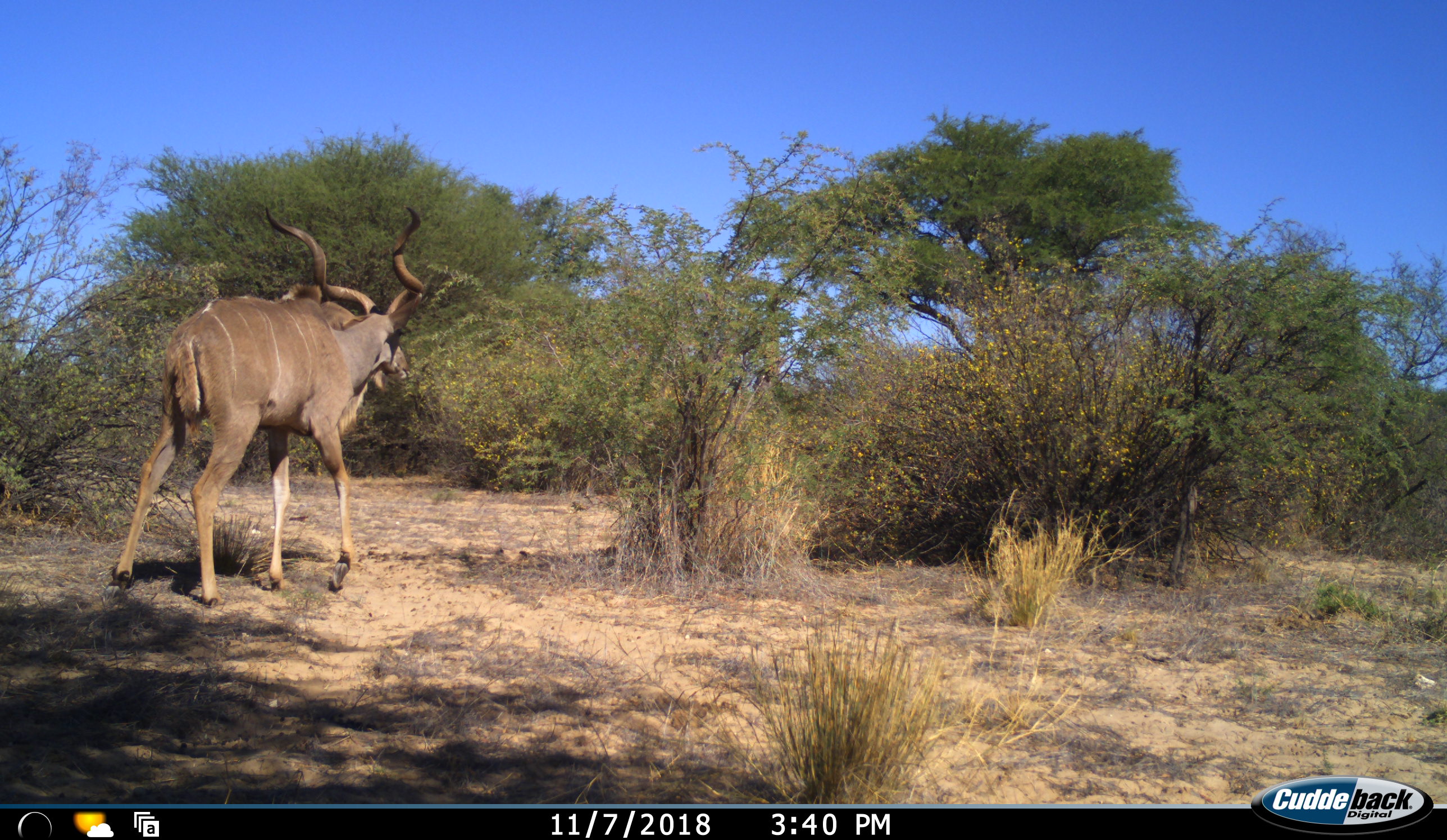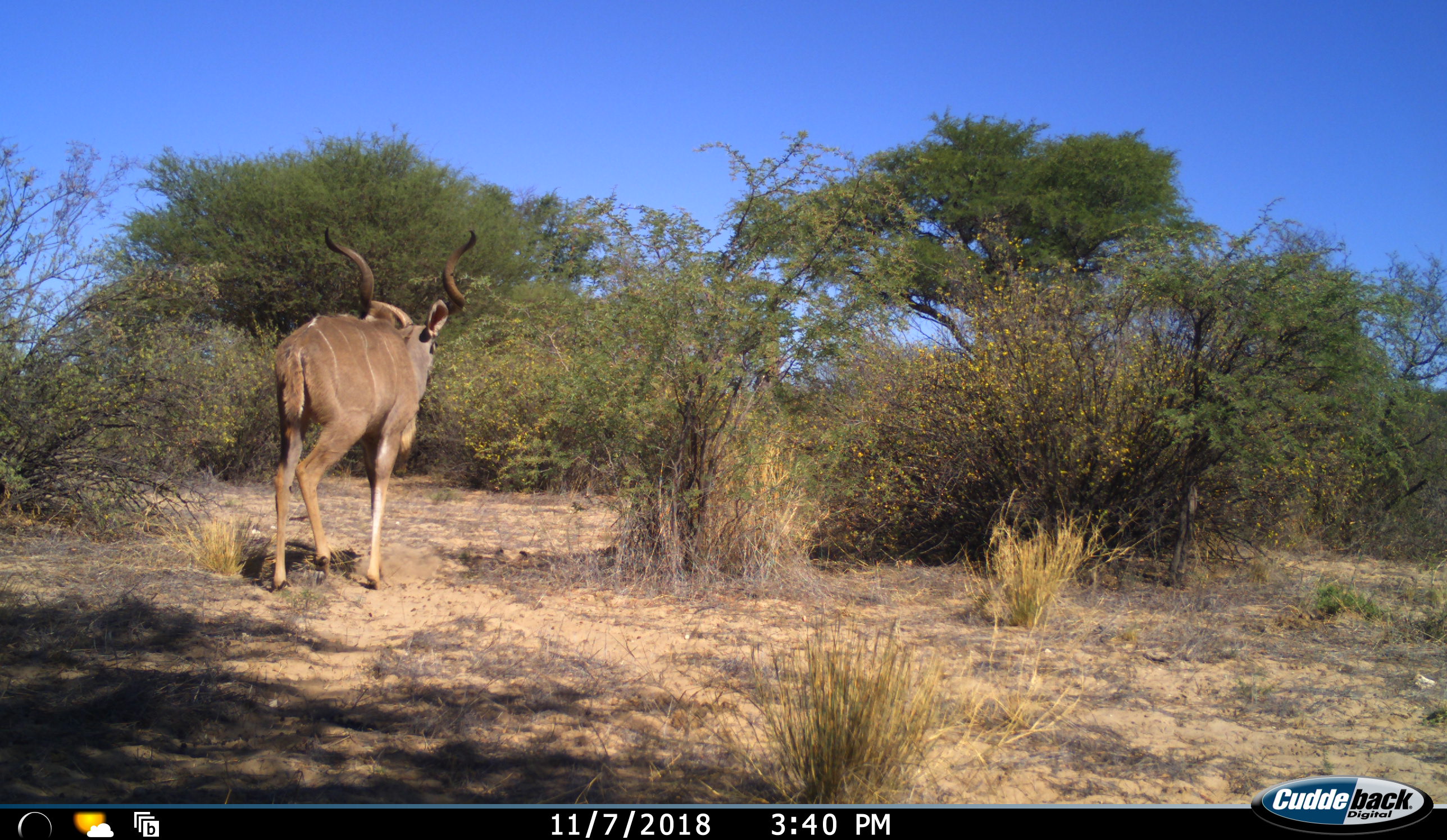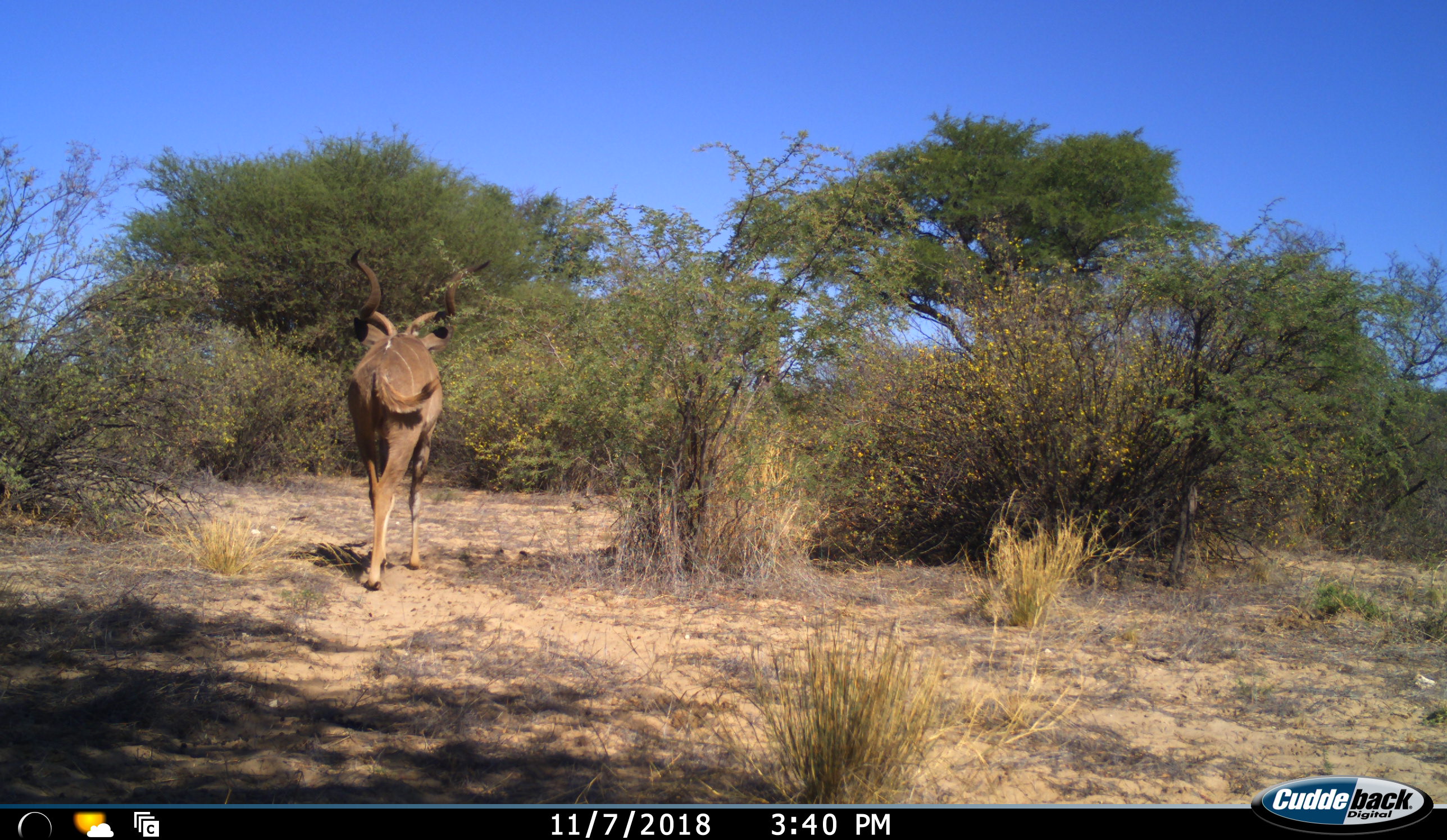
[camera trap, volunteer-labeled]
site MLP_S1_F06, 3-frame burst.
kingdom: Animalia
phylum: Chordata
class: Mammalia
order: Artiodactyla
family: Bovidae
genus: Tragelaphus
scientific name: Tragelaphus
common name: kudu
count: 1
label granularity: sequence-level